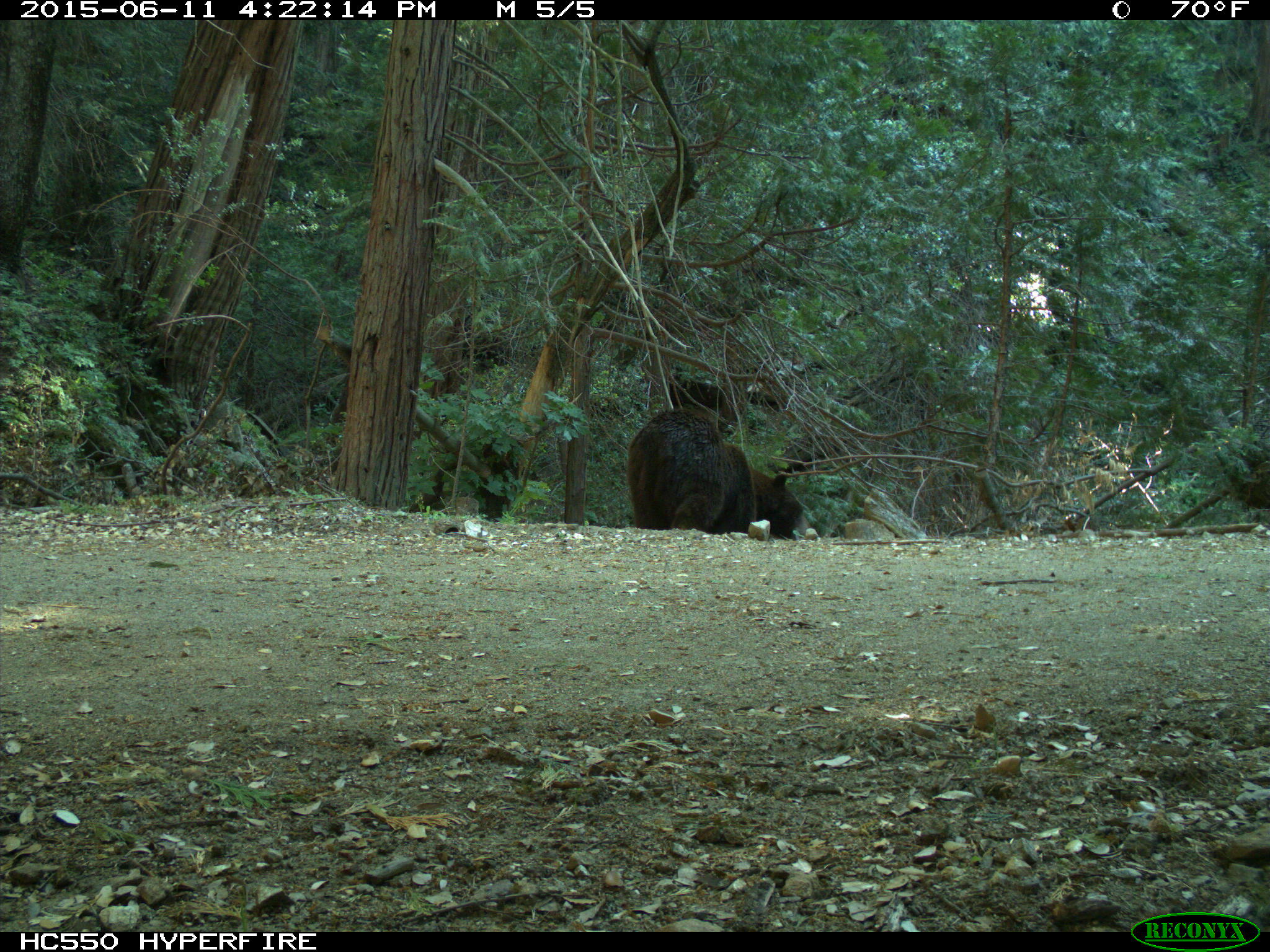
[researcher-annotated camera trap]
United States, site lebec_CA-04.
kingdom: Animalia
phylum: Chordata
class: Mammalia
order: Carnivora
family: Ursidae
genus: Ursus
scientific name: Ursus americanus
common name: american black bear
Ursus americanus (american black bear).